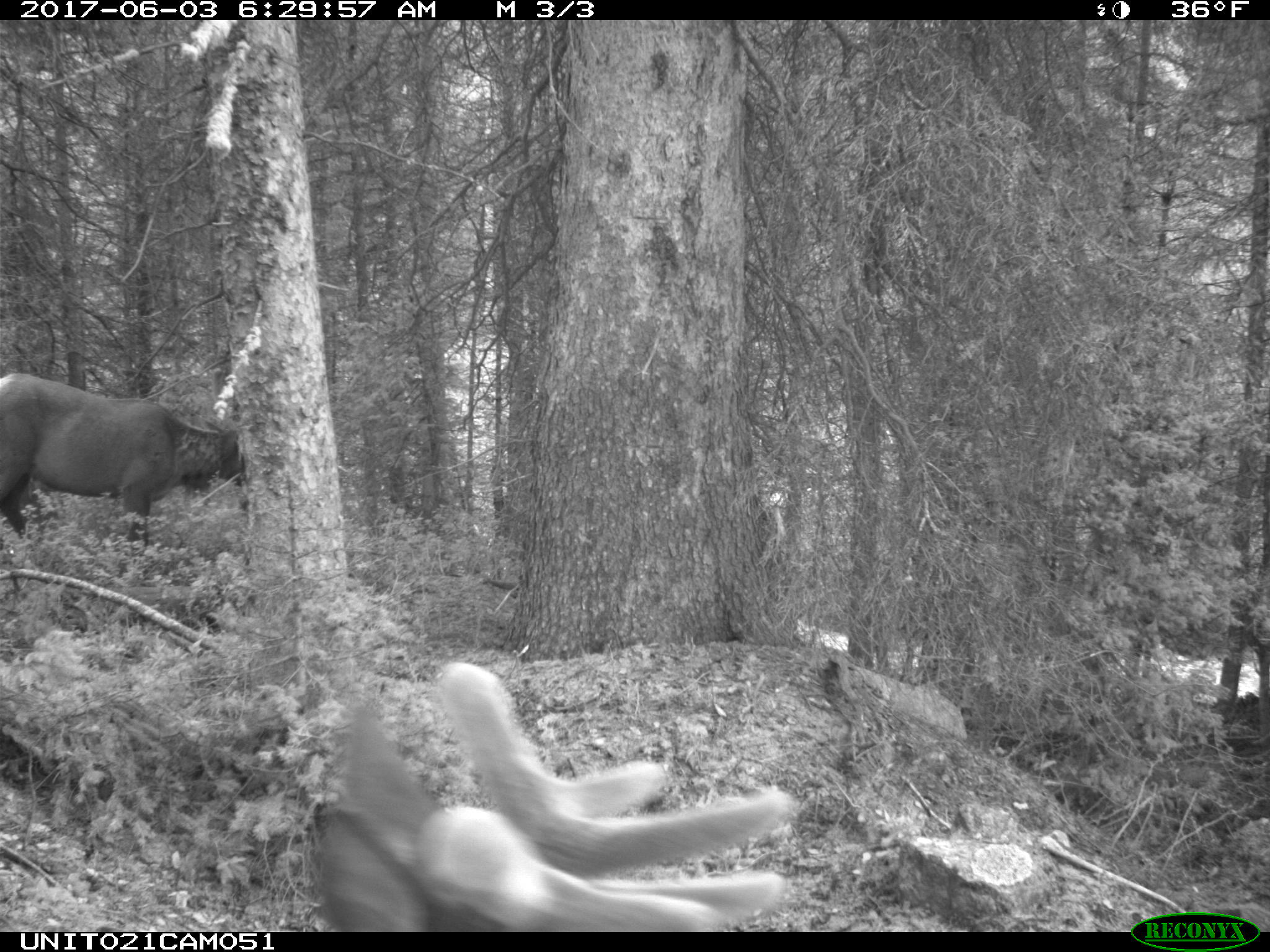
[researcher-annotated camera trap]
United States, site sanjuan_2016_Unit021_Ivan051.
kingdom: Animalia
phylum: Chordata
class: Mammalia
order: Artiodactyla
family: Cervidae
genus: Cervus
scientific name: Cervus elaphus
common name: red deer